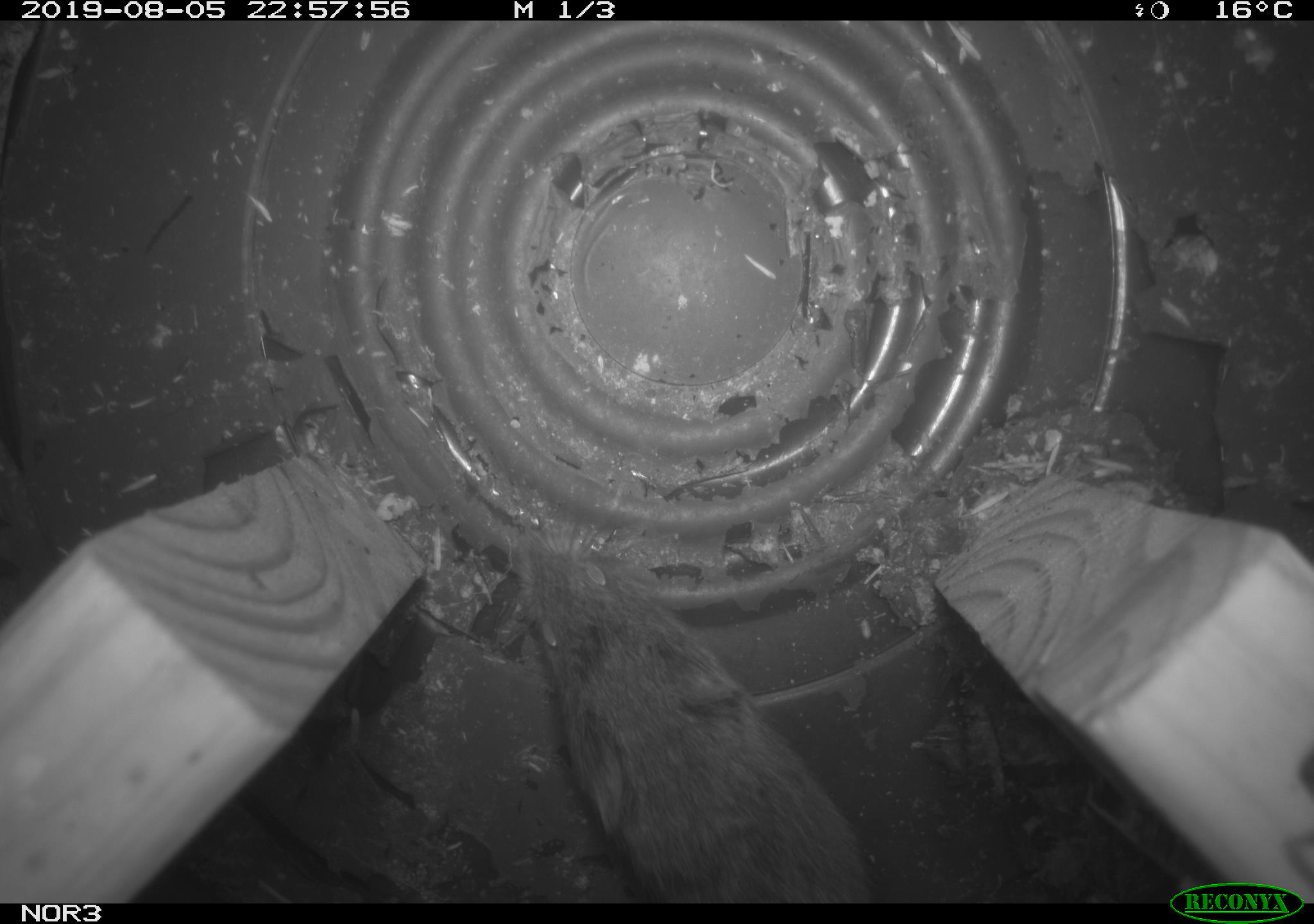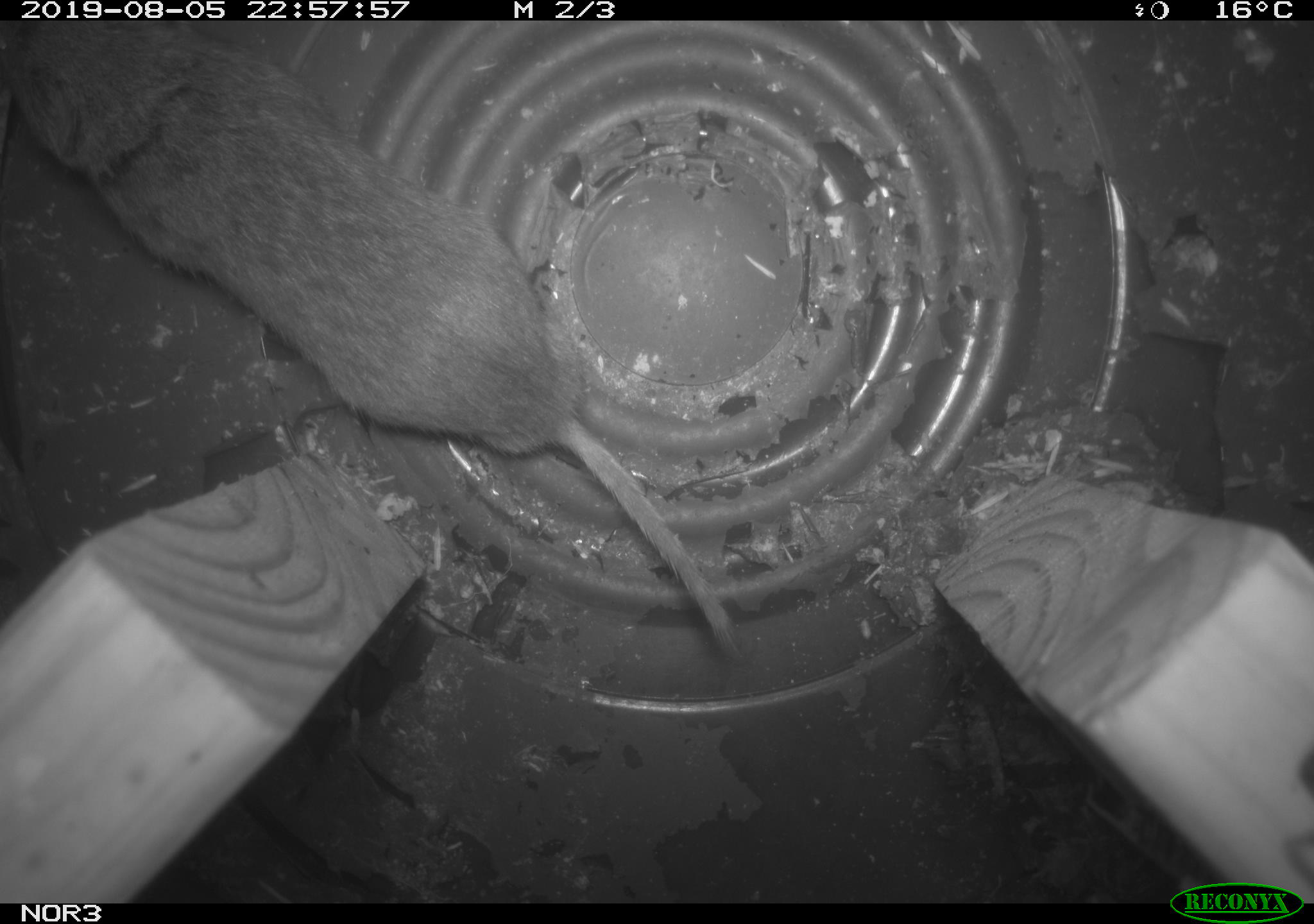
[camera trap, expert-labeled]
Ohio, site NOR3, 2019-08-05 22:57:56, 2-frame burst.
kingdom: Animalia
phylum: Chordata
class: Mammalia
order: Rodentia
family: Cricetidae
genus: Microtus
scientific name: Microtus pennsylvanicus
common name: meadow vole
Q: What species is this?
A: Meadow vole (Microtus pennsylvanicus).